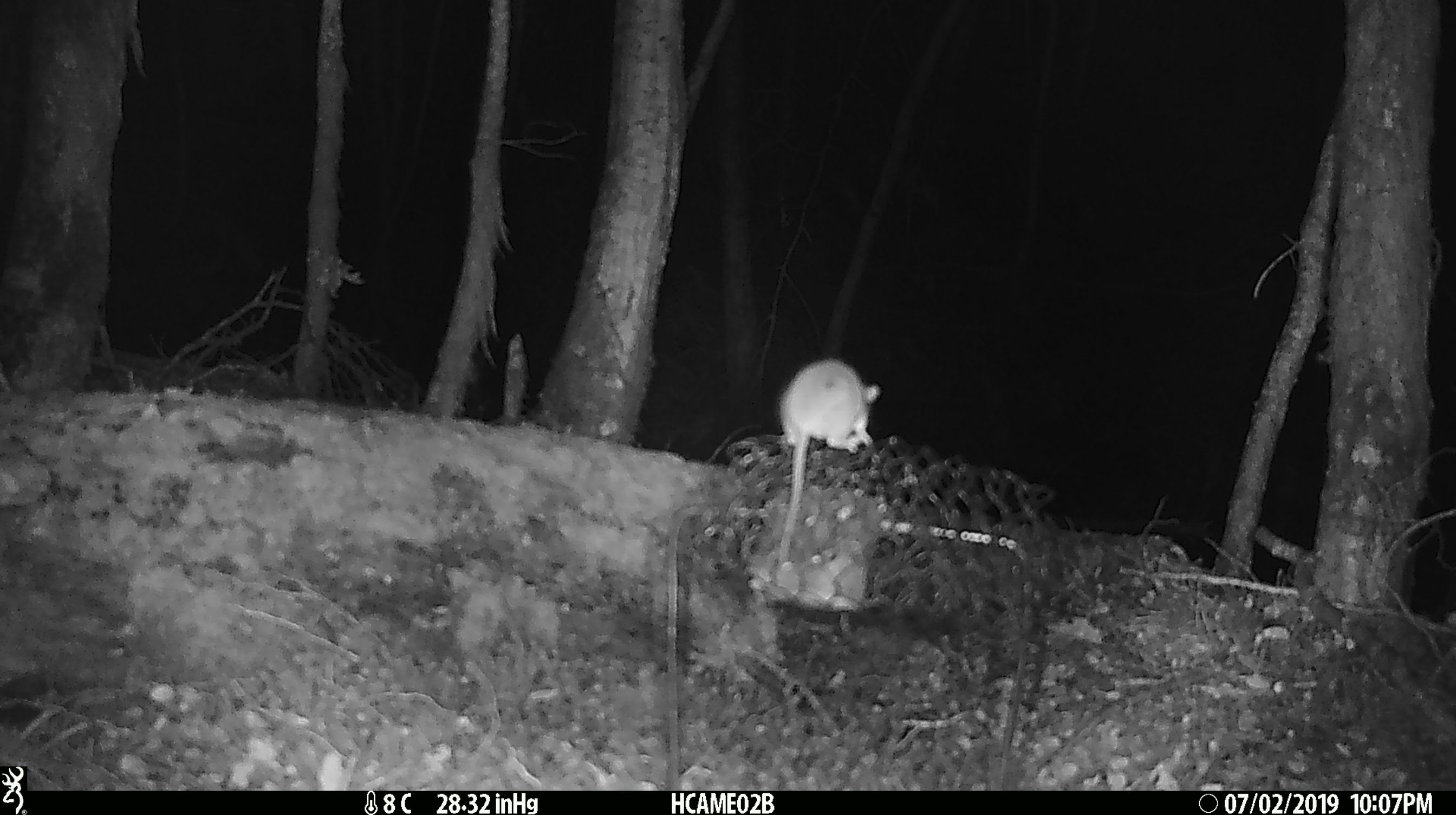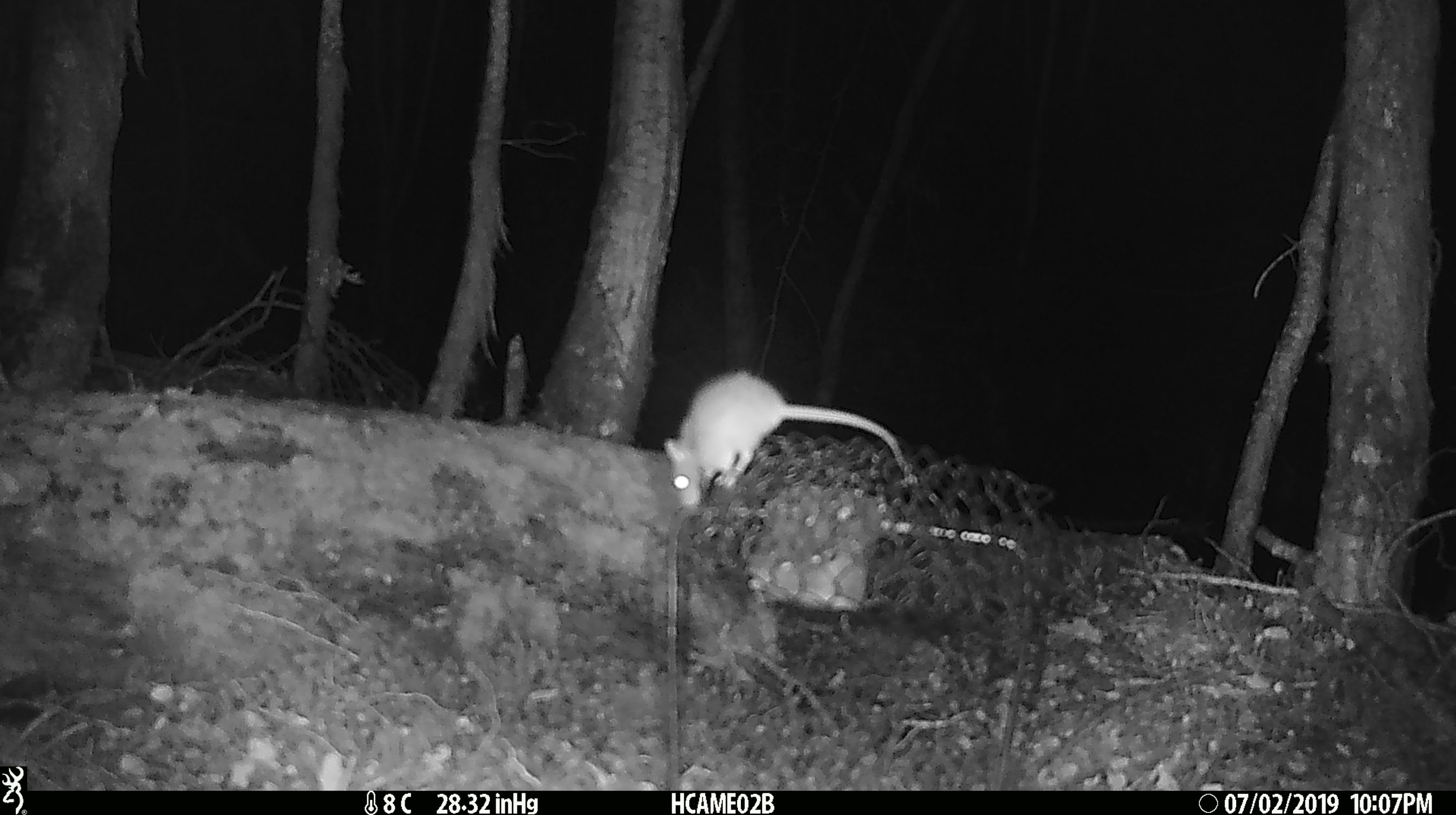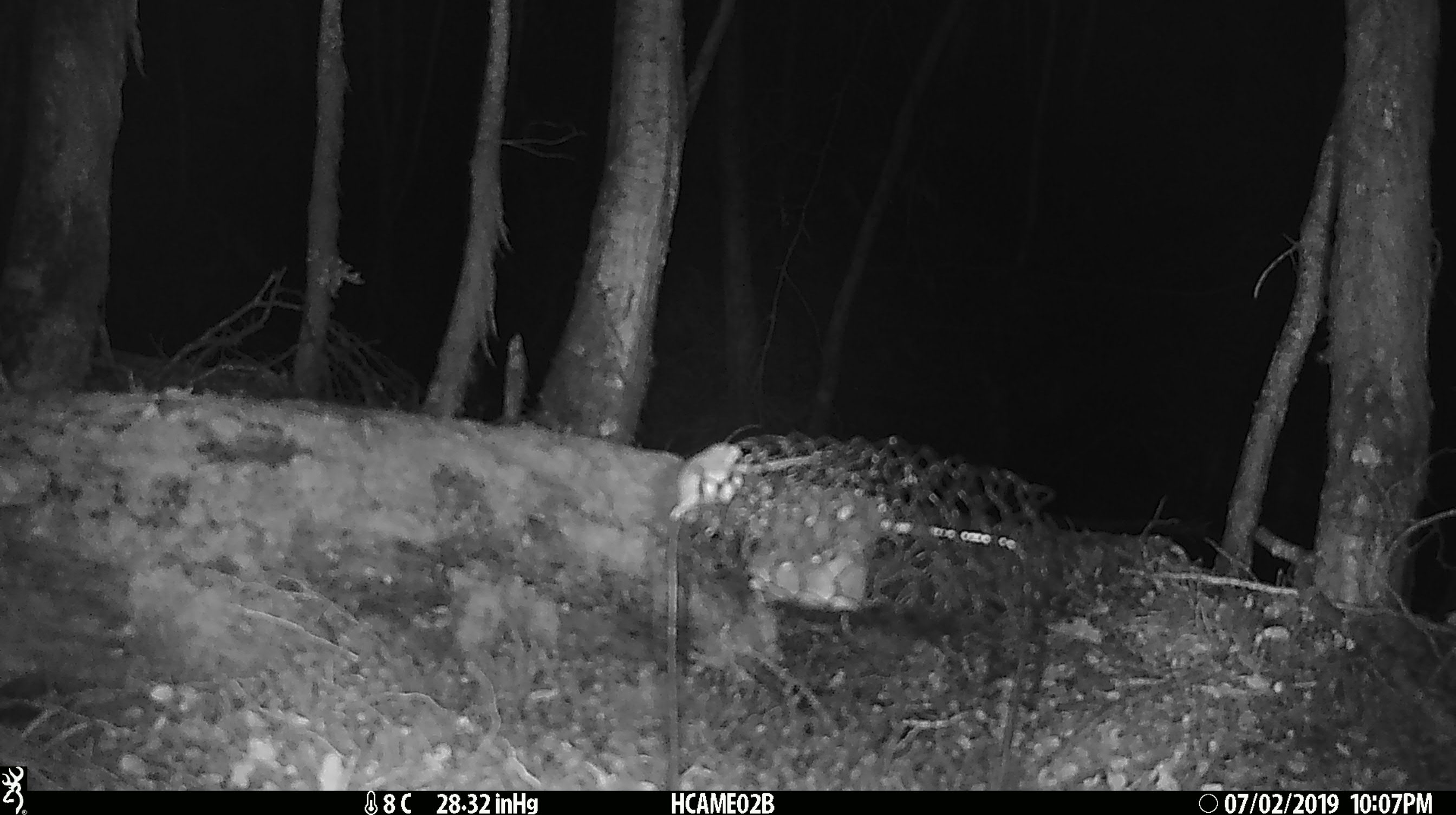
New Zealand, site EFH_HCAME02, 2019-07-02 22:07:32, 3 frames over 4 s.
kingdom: Animalia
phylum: Chordata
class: Mammalia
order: Rodentia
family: Muridae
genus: Mus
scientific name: Mus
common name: mouse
Mouse (Mus).